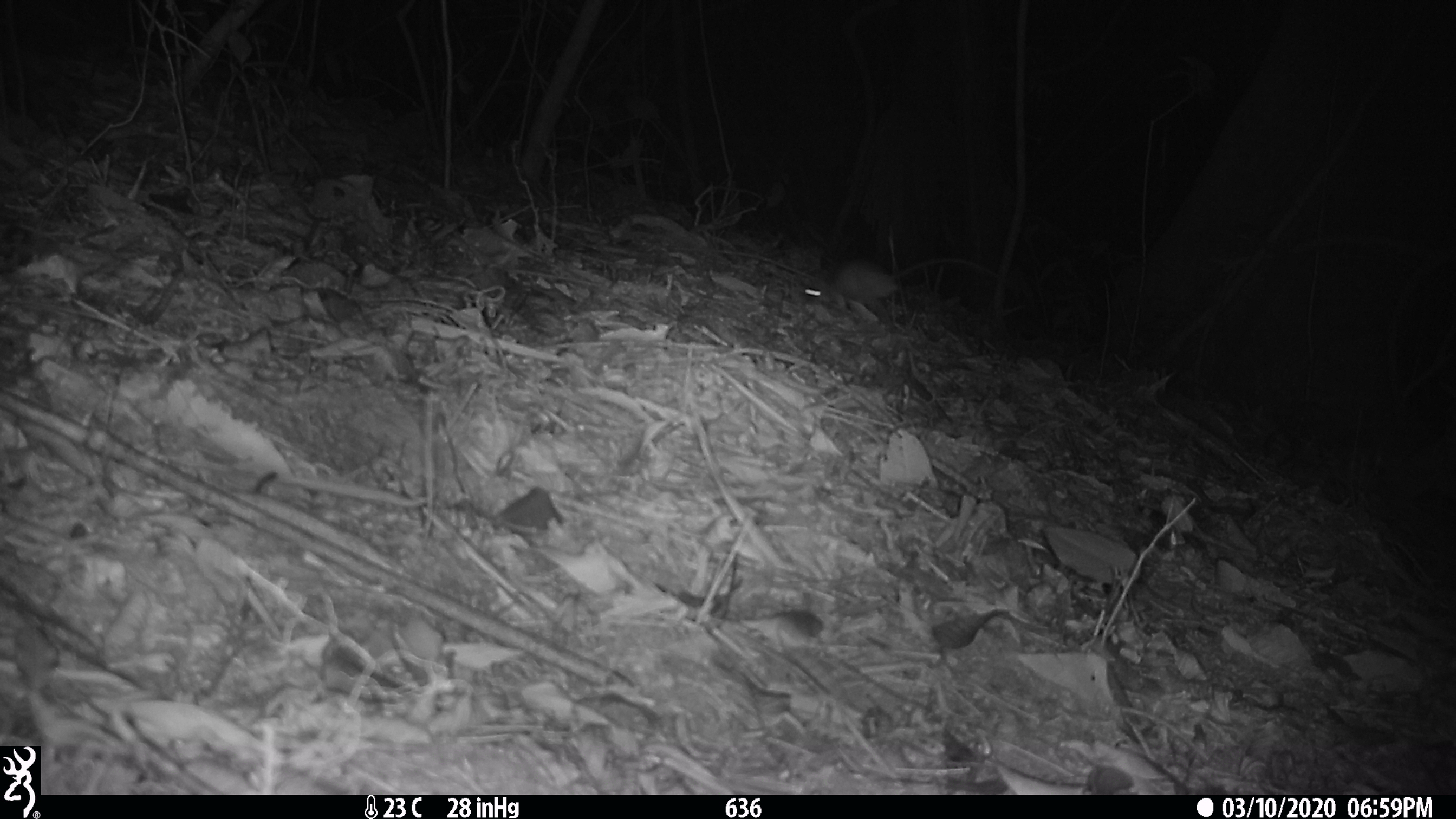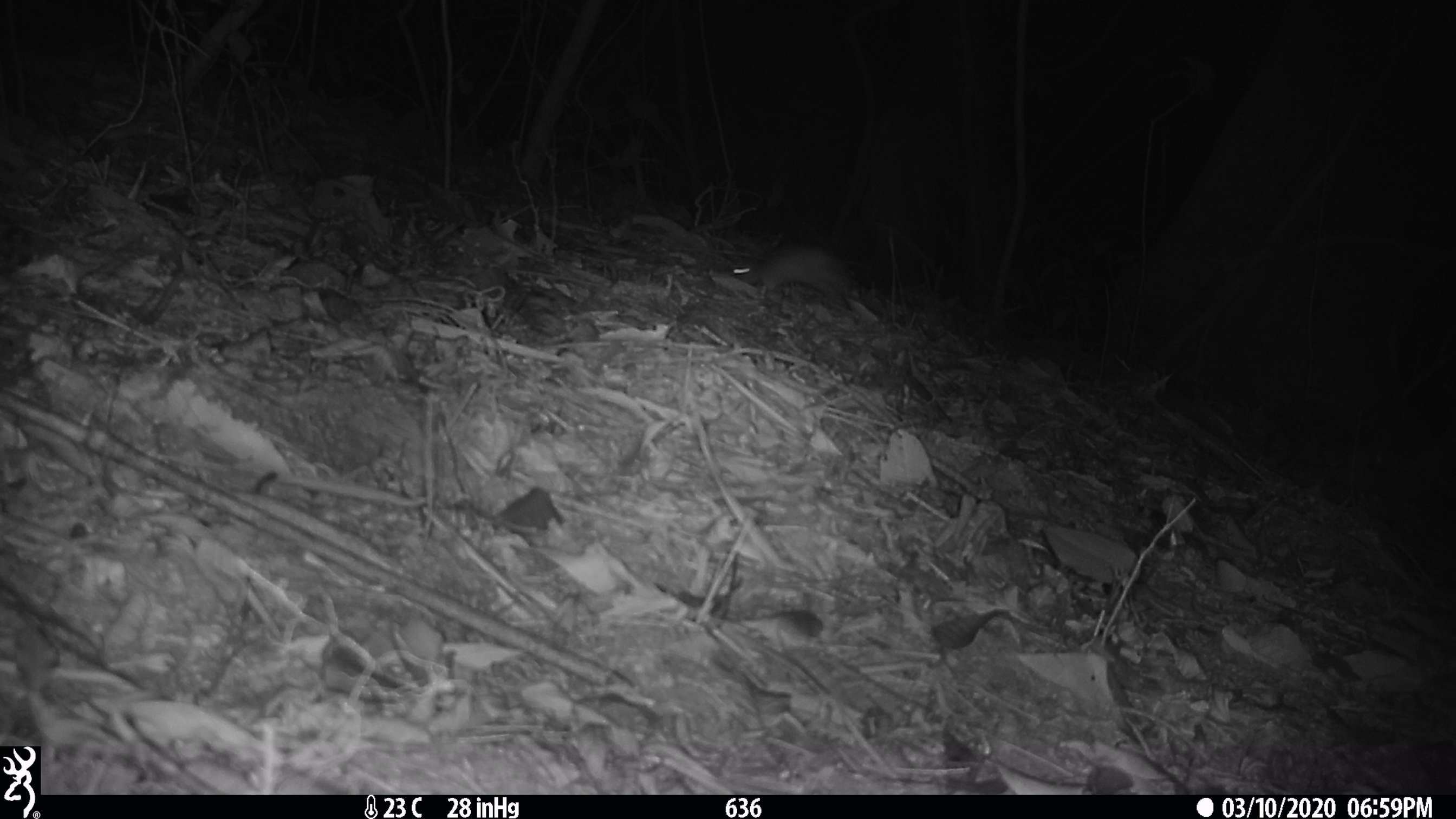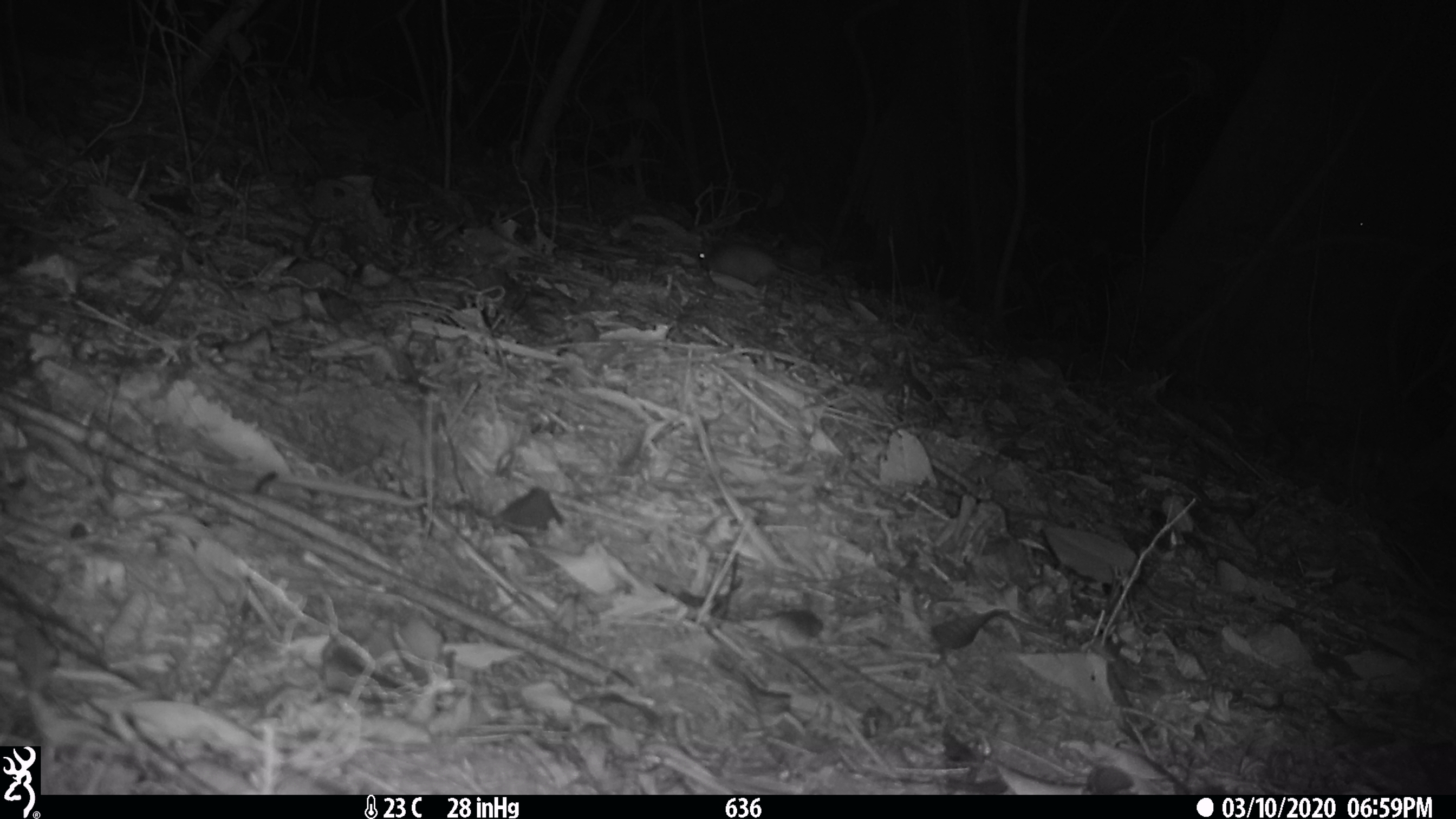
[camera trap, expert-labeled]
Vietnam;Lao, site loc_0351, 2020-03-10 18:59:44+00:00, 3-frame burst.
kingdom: Animalia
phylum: Chordata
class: Mammalia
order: Rodentia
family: Muridae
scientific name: Muridae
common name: old-world mice and rats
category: unidentified murid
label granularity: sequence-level